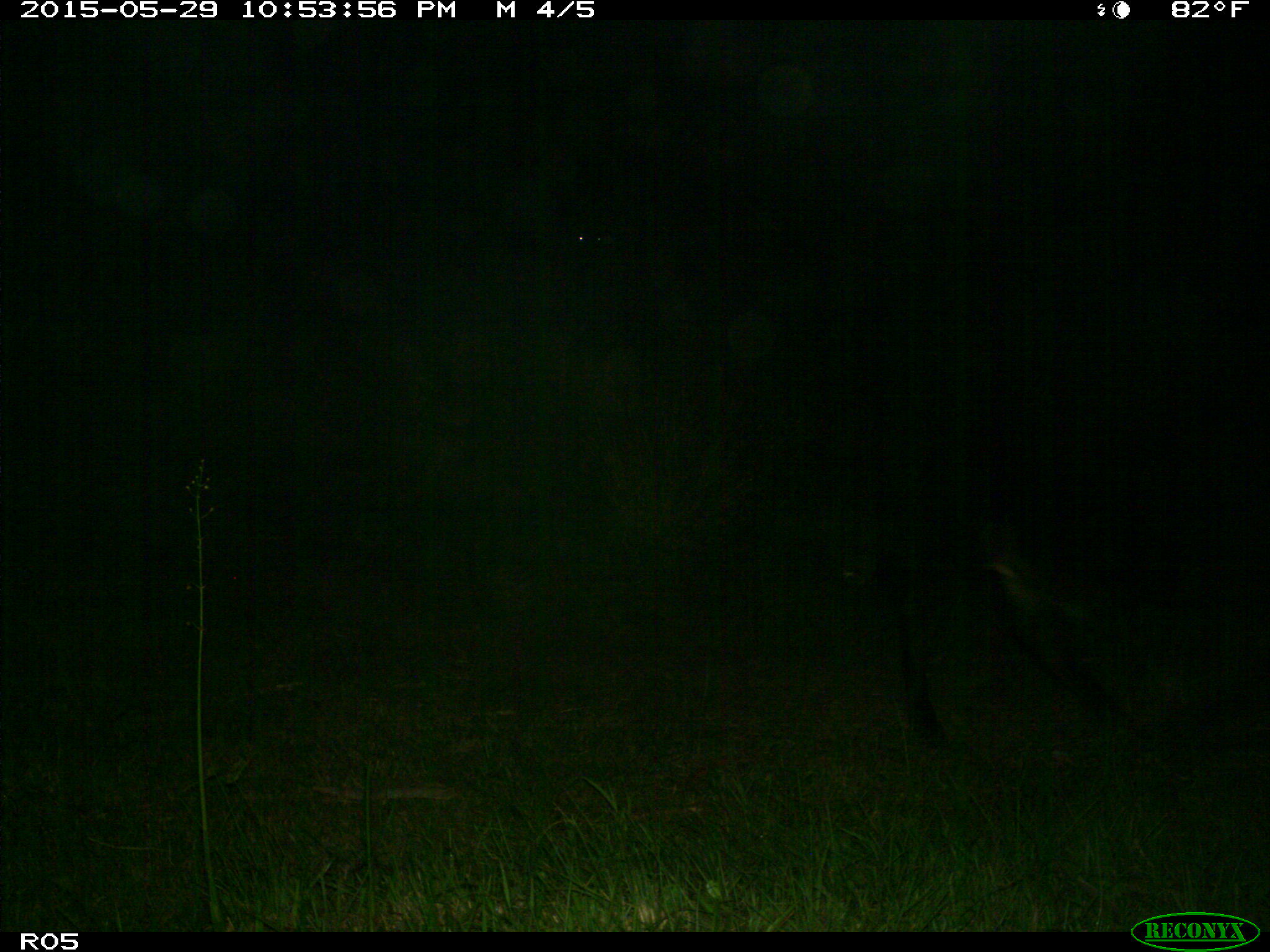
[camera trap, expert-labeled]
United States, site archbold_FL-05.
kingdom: Animalia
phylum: Chordata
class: Mammalia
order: Artiodactyla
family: Bovidae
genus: Bos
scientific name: Bos taurus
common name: domestic cow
Bos taurus (domestic cow).